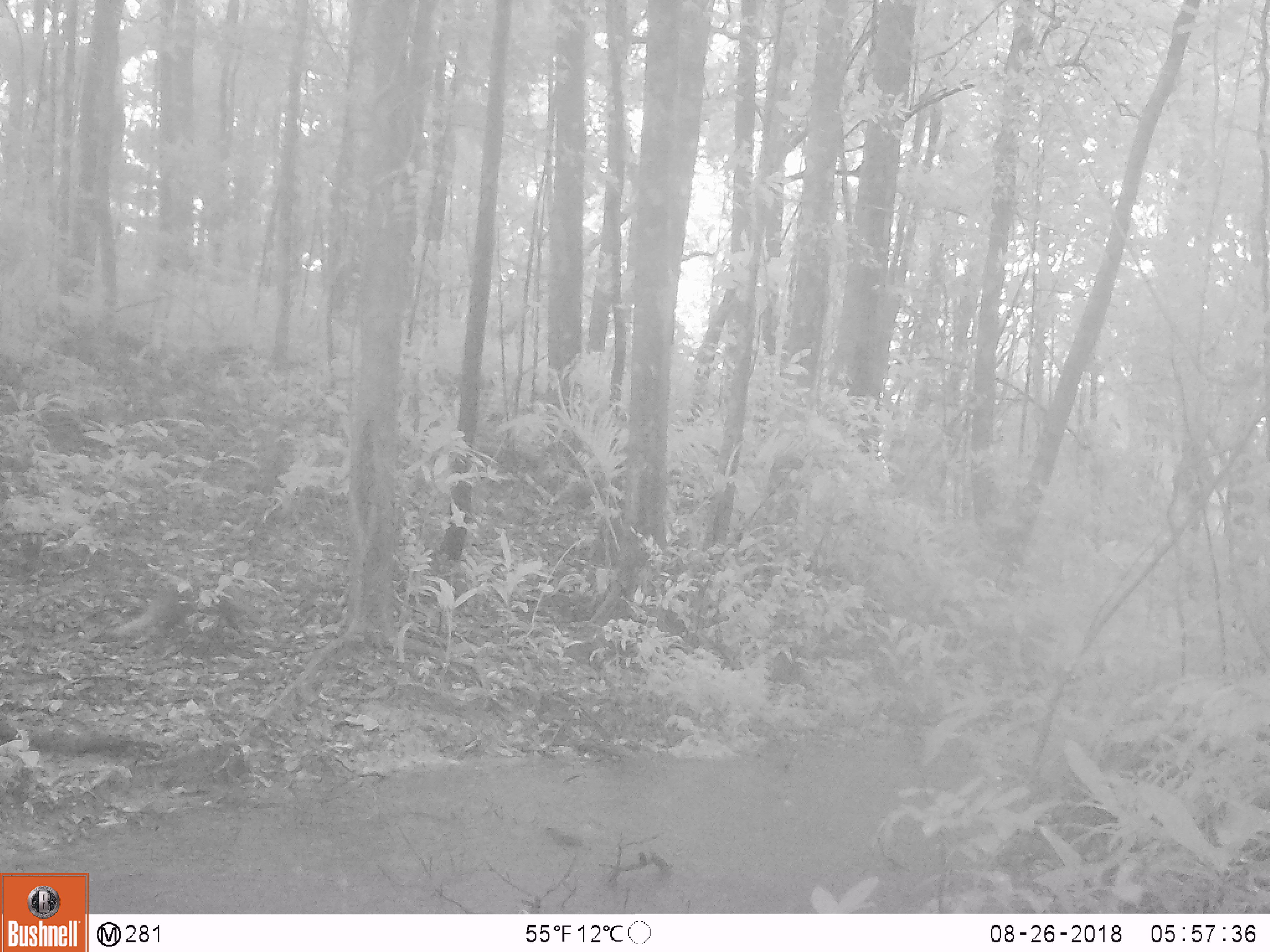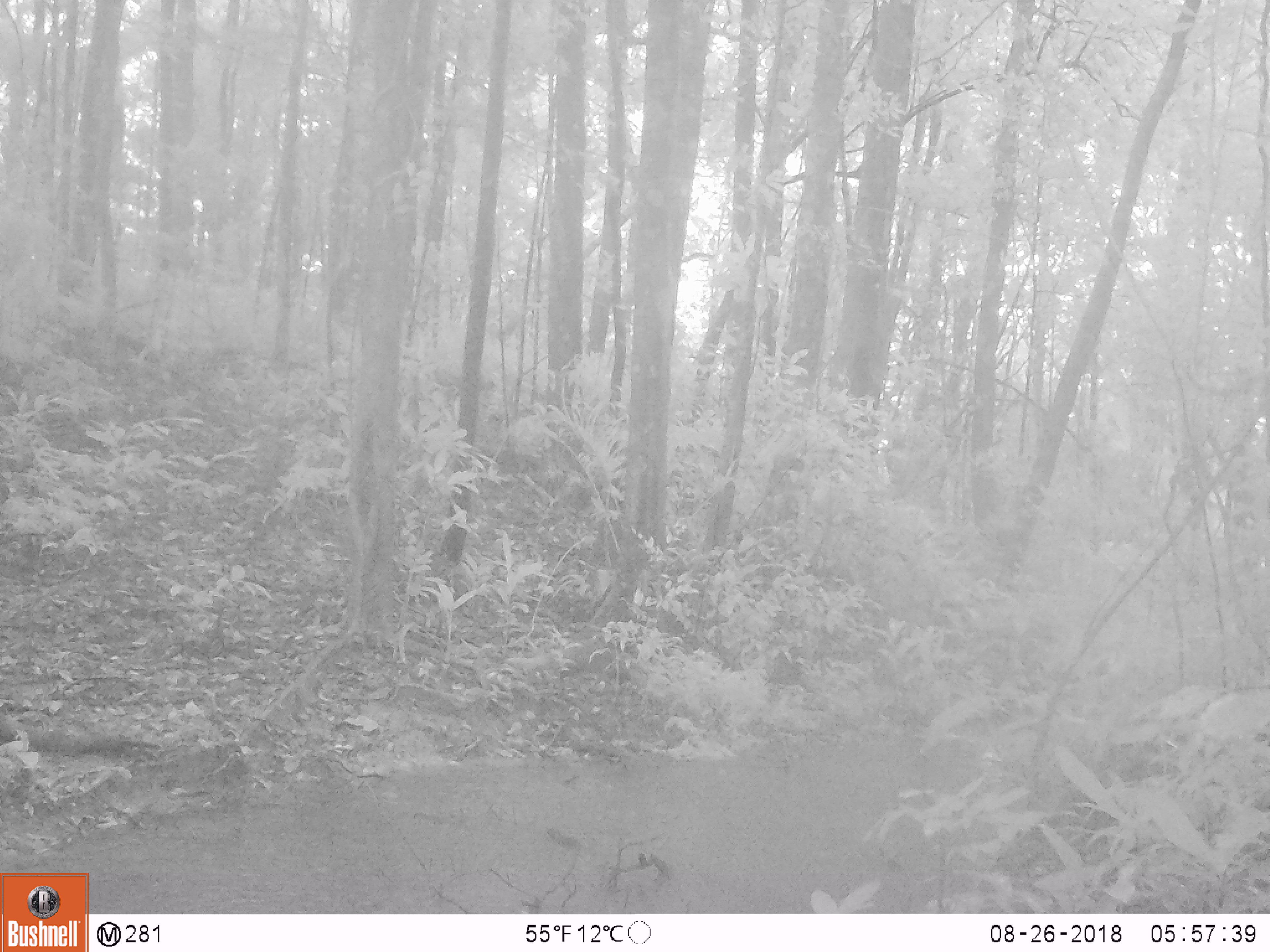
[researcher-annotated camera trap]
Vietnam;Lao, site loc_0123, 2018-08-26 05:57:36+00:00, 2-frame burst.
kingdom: Animalia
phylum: Chordata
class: Mammalia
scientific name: Mammalia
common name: mammal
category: unidentified small mammal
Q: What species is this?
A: Unidentified small mammal (mammal) (Mammalia).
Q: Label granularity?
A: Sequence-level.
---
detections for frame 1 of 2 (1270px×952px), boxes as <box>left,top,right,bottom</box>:
unidentified small mammal: <box>88,579,247,645</box>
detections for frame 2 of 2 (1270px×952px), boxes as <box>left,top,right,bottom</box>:
unidentified small mammal: <box>870,858,1064,913</box>